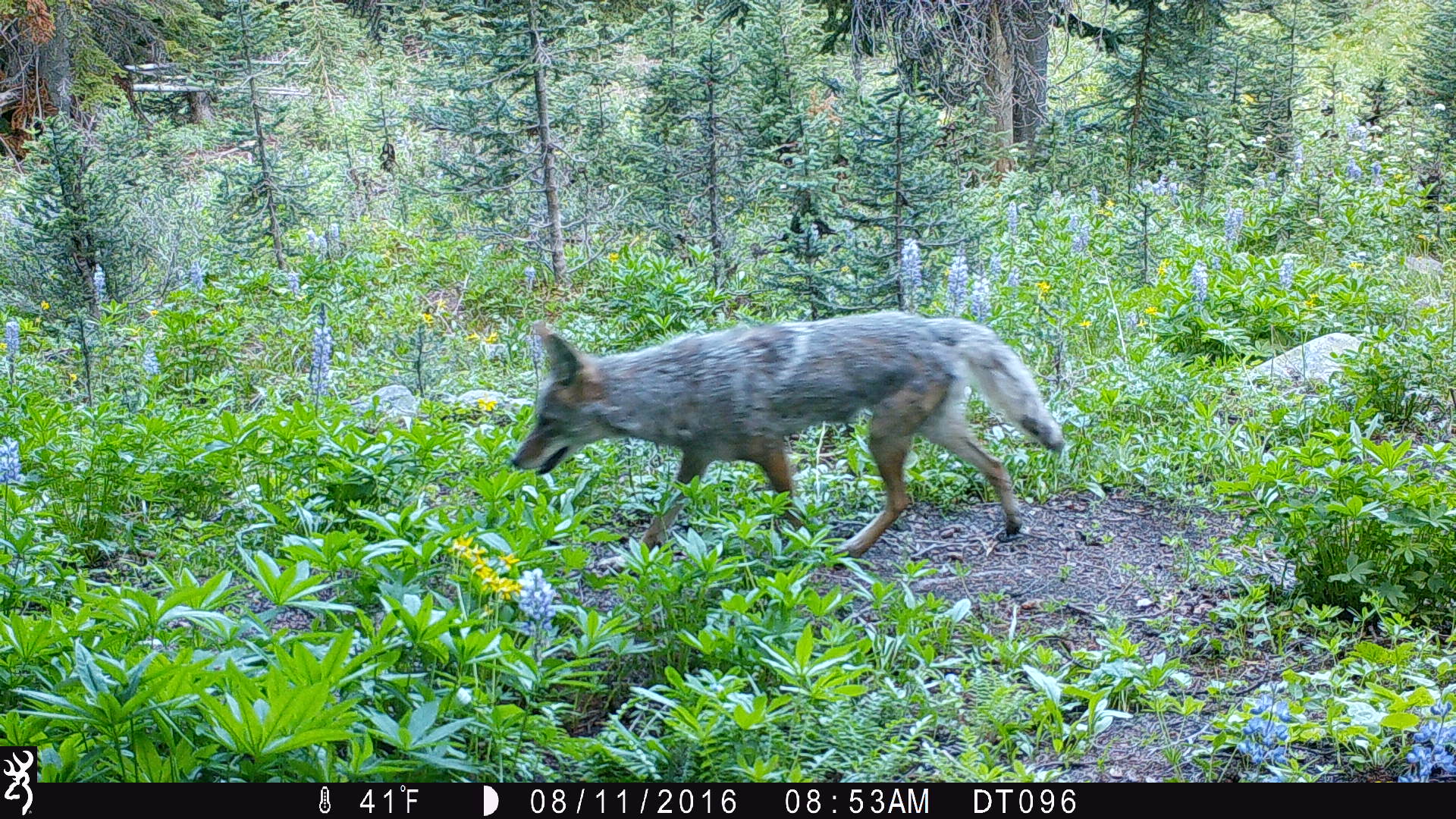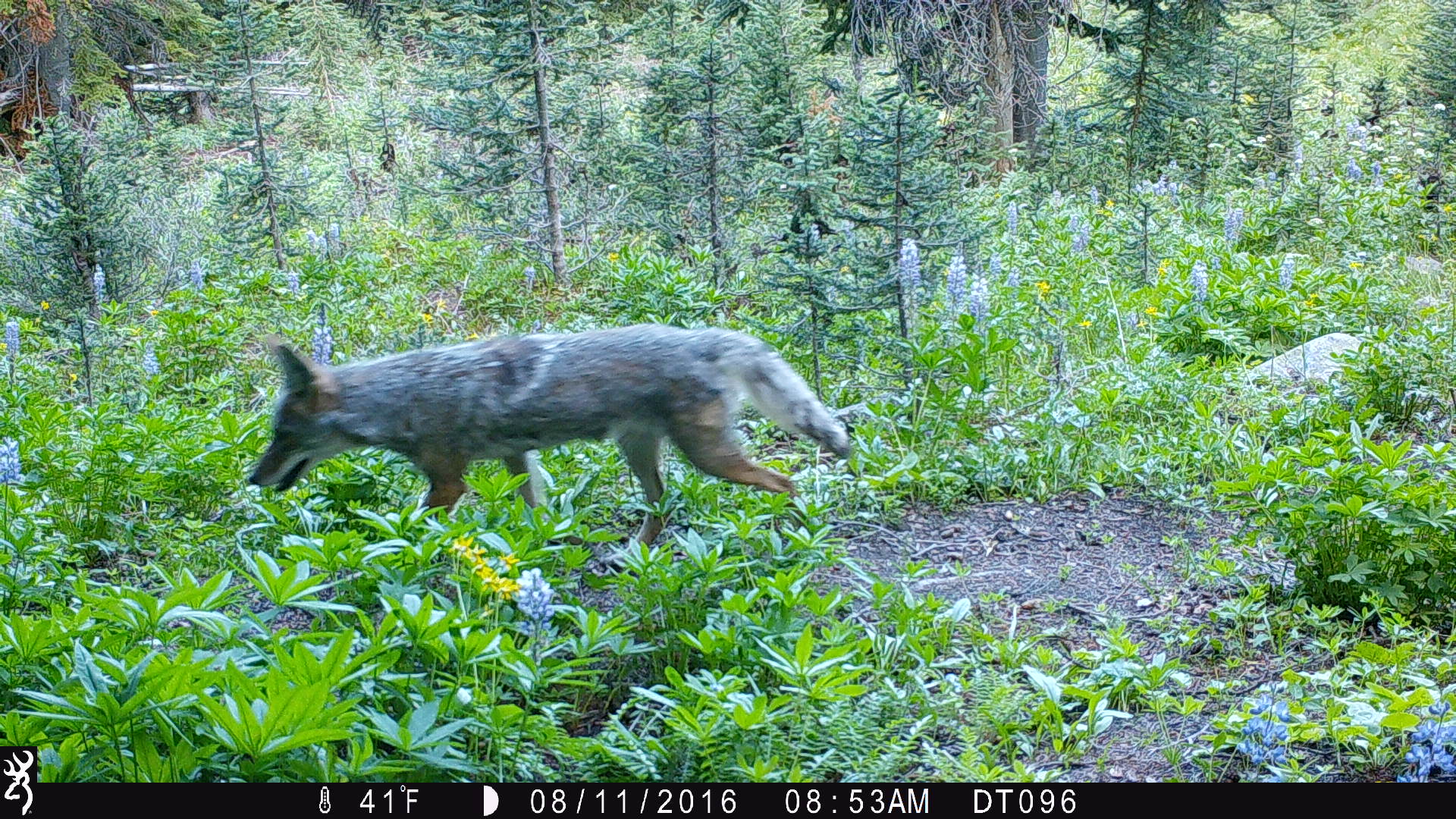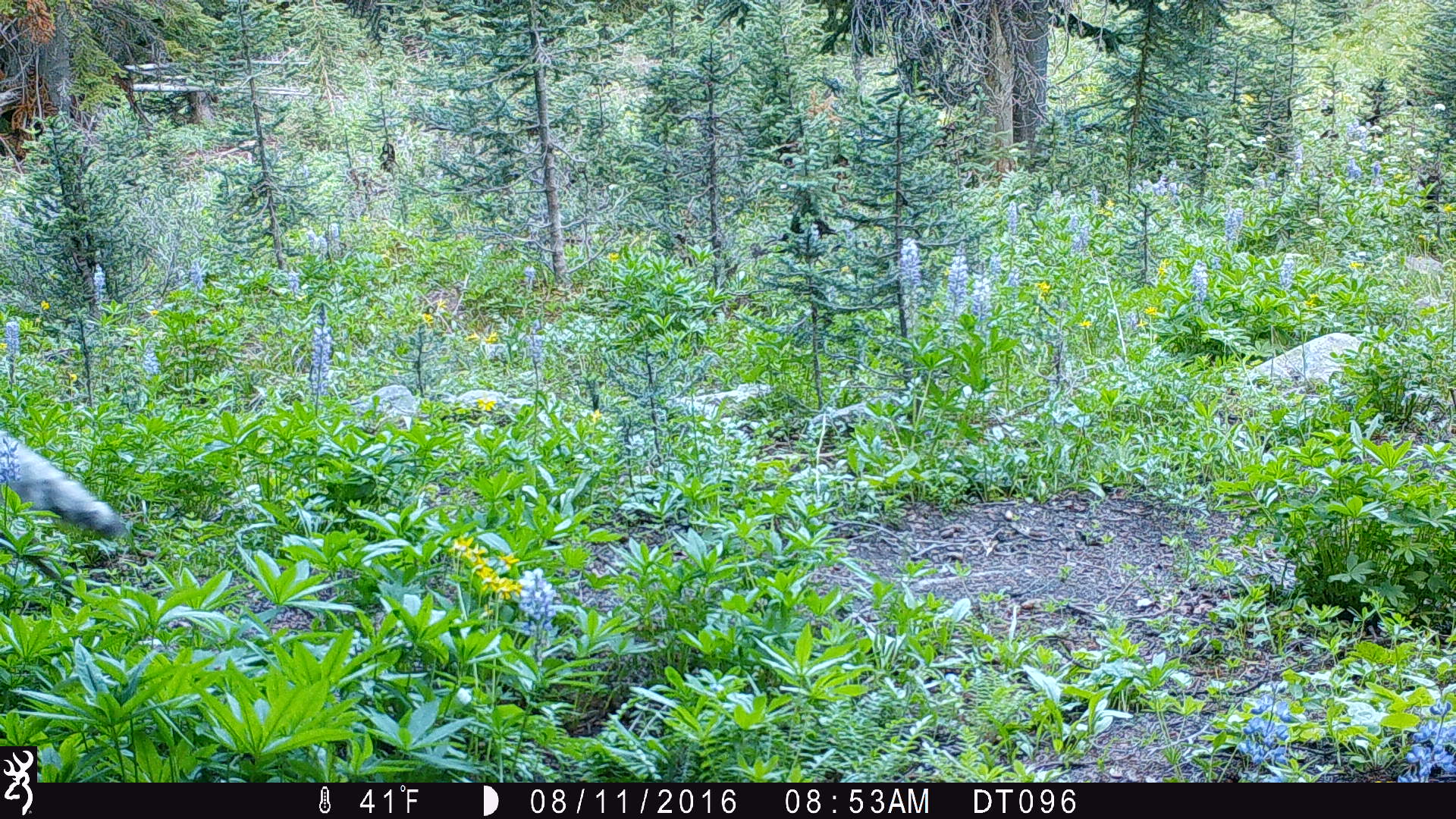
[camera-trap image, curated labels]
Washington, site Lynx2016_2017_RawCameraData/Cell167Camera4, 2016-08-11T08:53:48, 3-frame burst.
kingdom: Animalia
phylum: Chordata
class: Mammalia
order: Carnivora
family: Canidae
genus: Canis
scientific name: Canis latrans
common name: coyote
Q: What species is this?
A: Canis latrans (coyote).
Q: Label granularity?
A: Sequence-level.